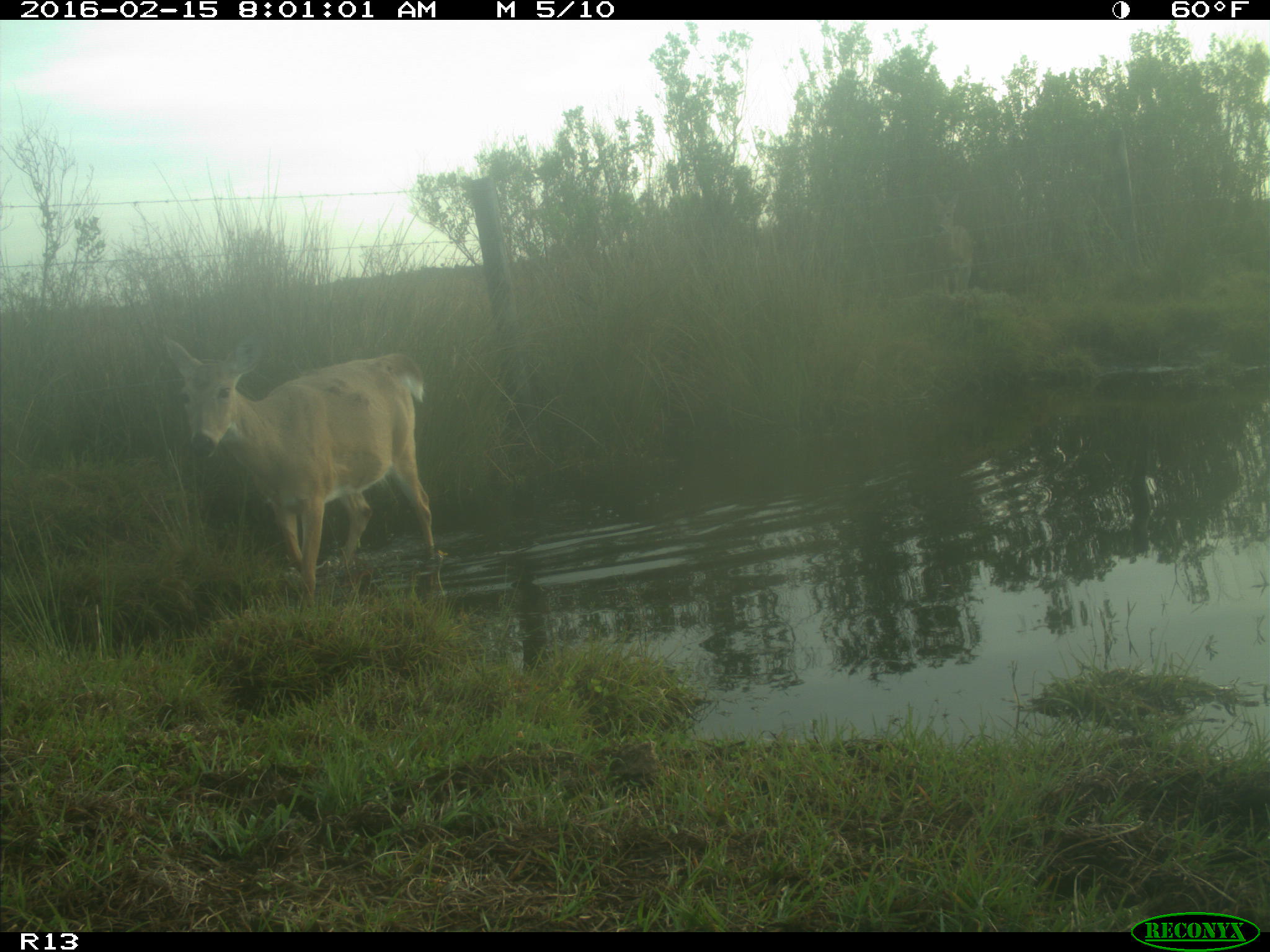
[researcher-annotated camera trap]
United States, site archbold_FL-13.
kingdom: Animalia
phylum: Chordata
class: Mammalia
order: Artiodactyla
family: Cervidae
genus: Odocoileus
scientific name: Odocoileus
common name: deer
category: unidentified deer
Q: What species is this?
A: Unidentified deer (deer) (Odocoileus).